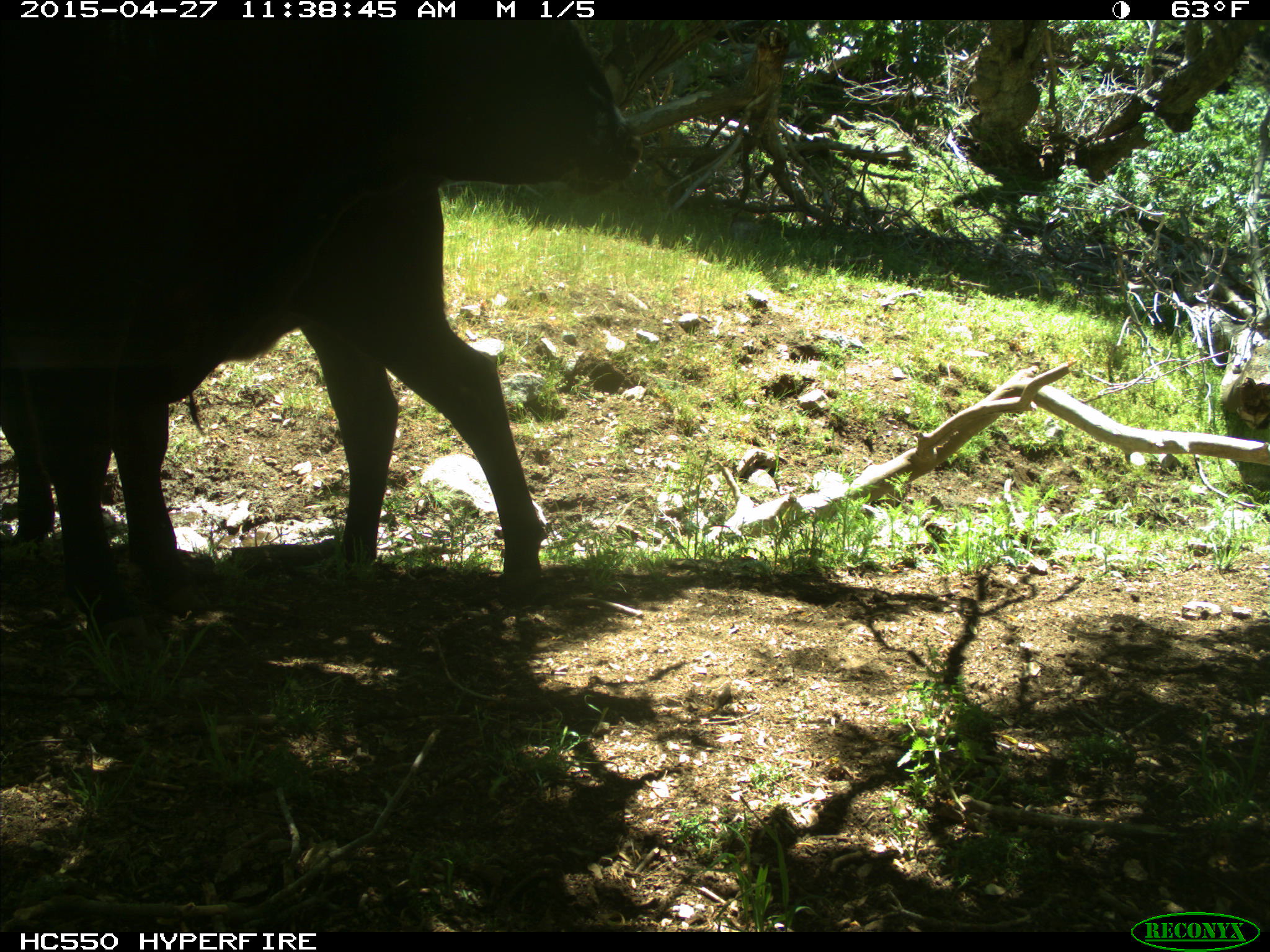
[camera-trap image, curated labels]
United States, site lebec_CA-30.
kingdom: Animalia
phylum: Chordata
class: Mammalia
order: Artiodactyla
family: Bovidae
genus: Bos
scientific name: Bos taurus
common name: domestic cow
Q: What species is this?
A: Bos taurus (domestic cow).